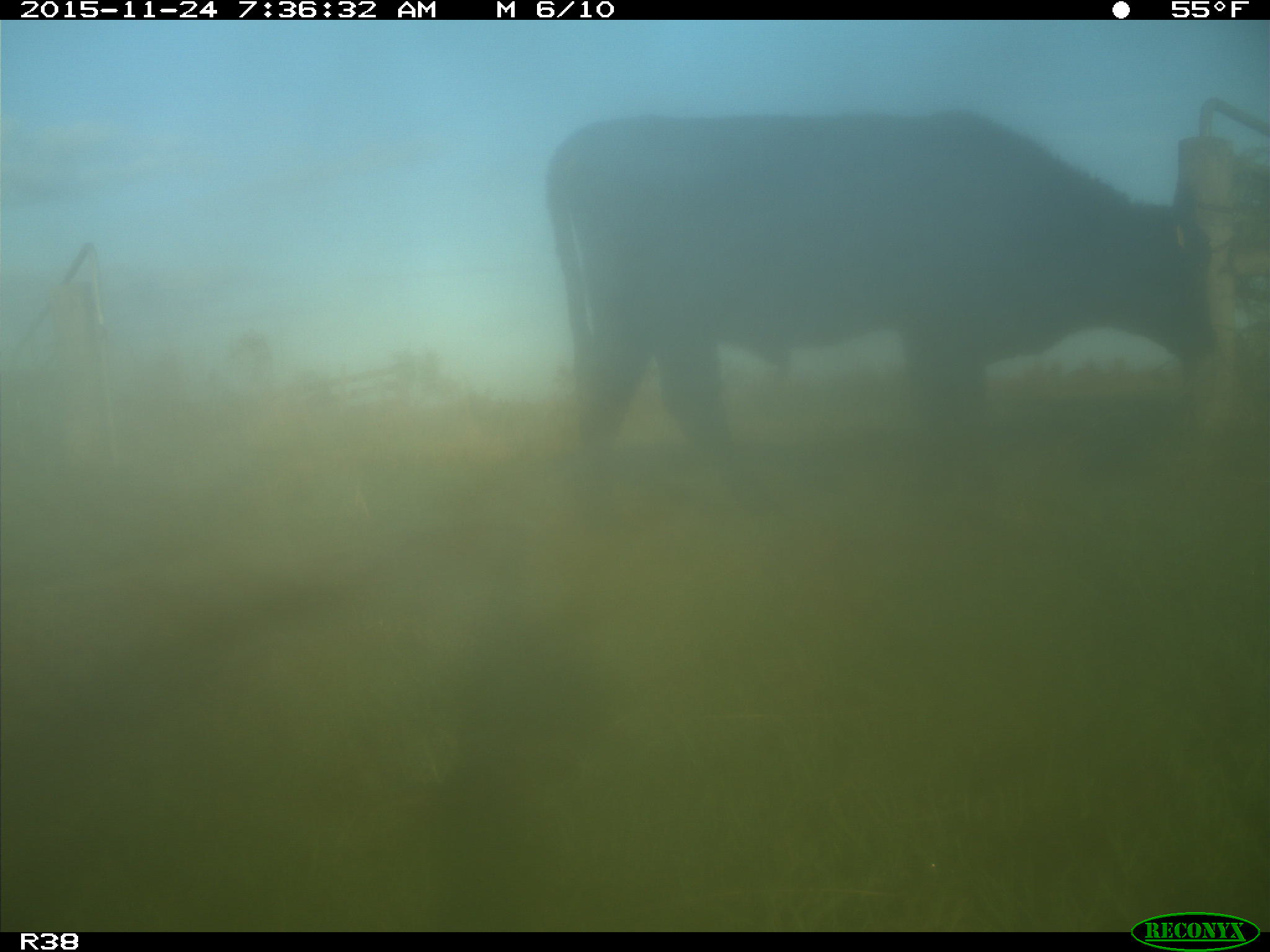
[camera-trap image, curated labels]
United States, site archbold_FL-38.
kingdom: Animalia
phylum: Chordata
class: Mammalia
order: Artiodactyla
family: Bovidae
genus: Bos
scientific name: Bos taurus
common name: domestic cow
Bos taurus (domestic cow).